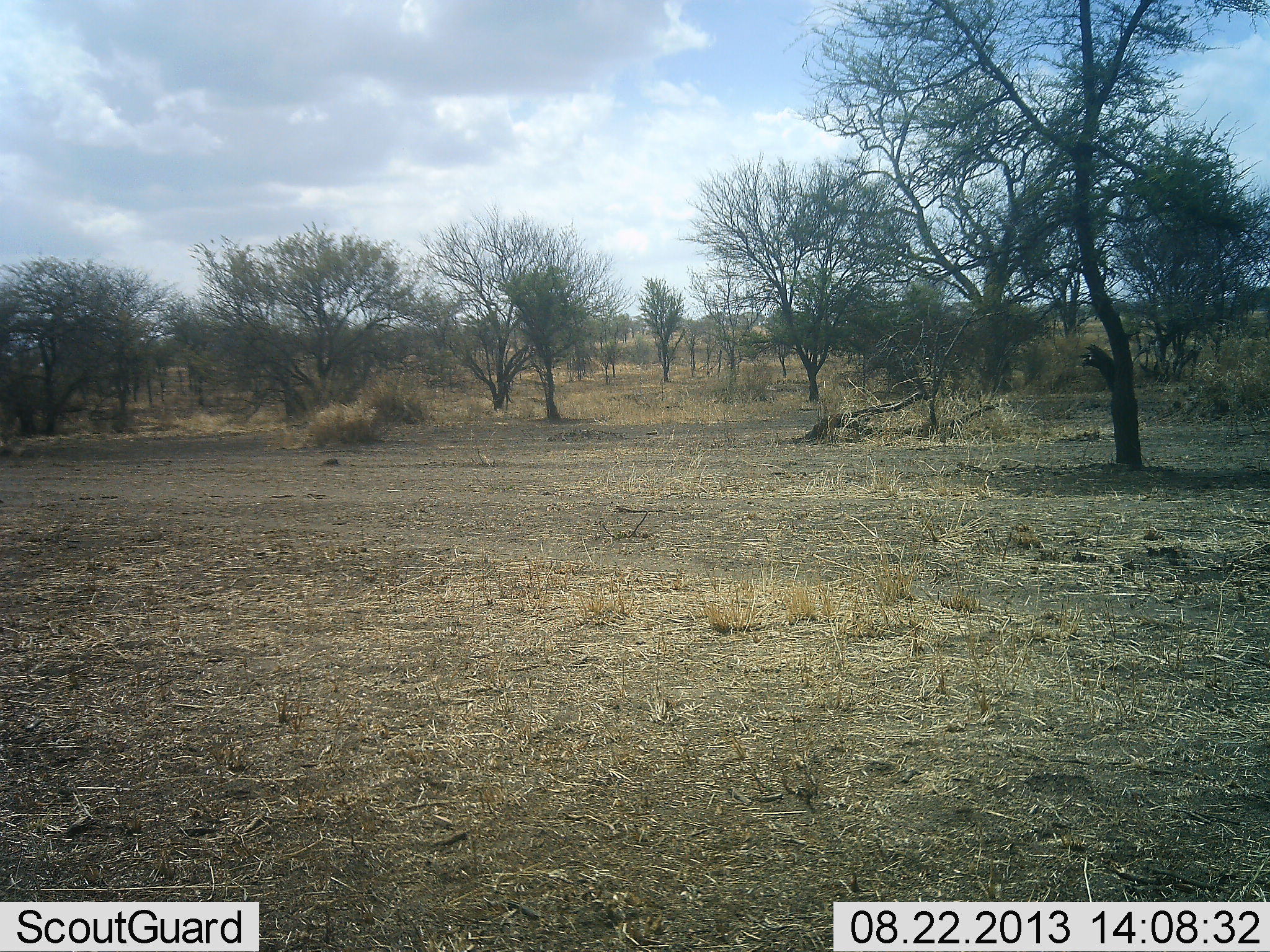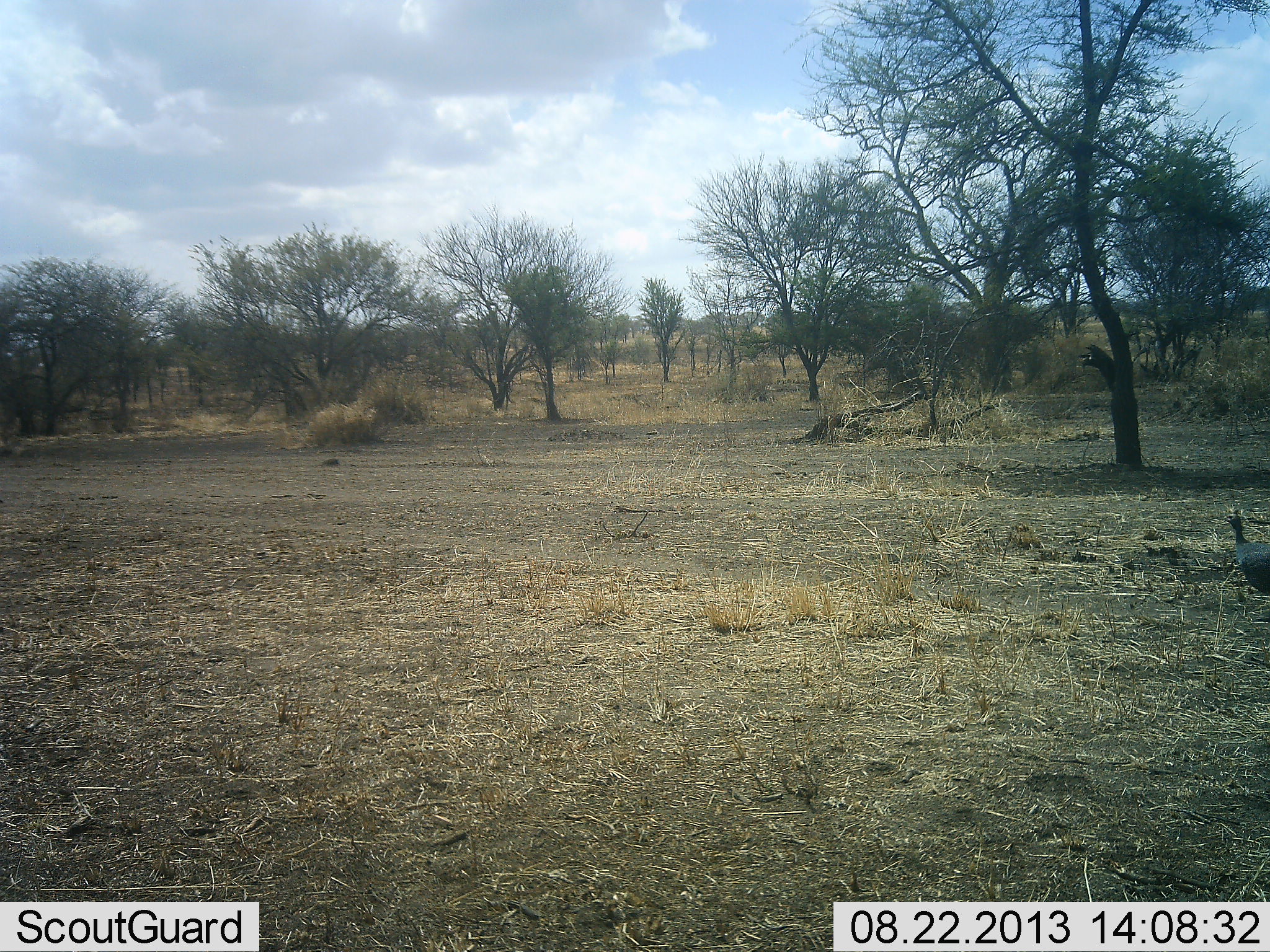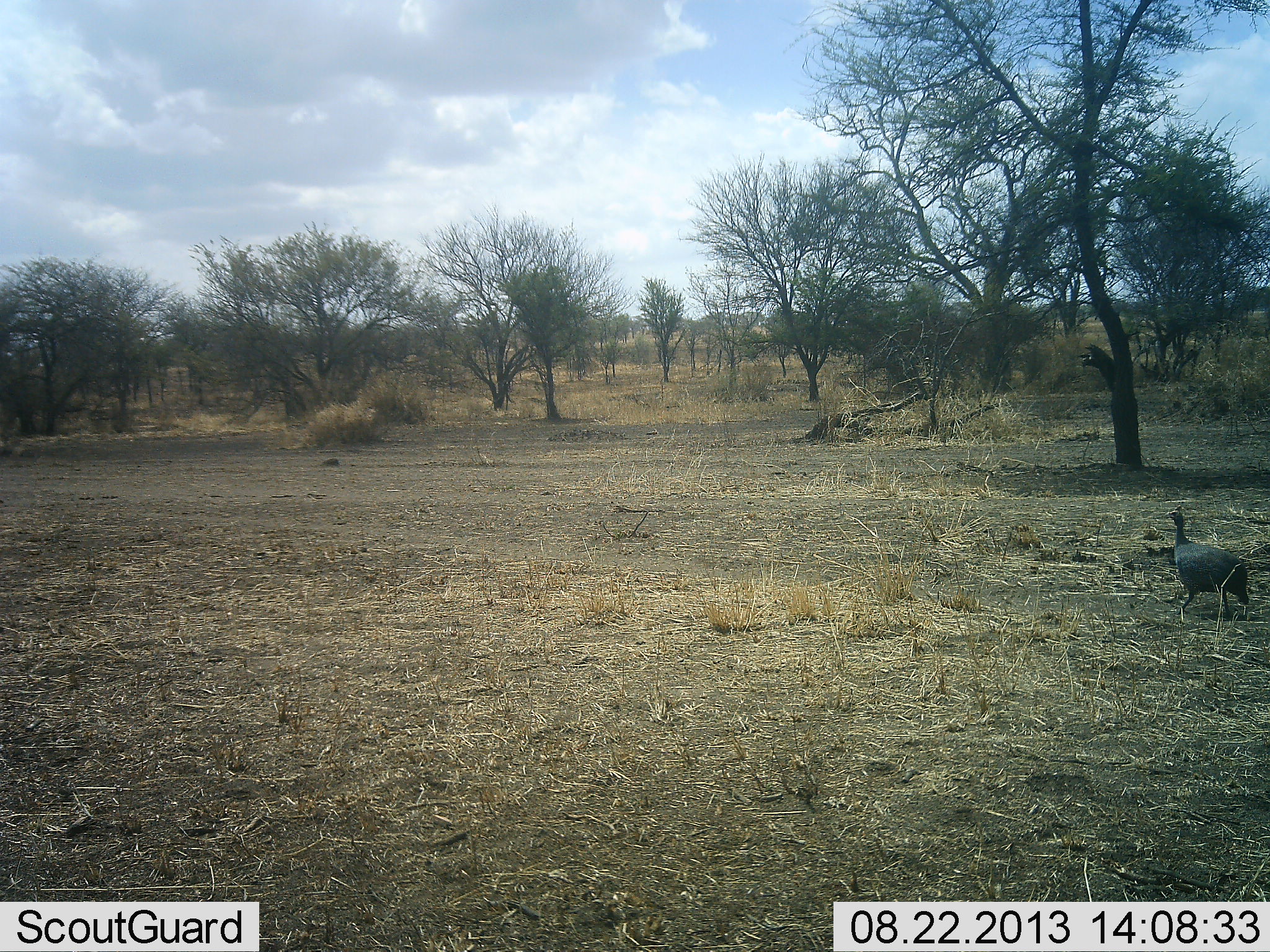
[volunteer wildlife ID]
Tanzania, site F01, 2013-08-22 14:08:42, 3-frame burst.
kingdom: Animalia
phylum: Chordata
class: Aves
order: Galliformes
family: Numididae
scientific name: Numididae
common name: guinea fowl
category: guineafowl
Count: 1.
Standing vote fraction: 0%.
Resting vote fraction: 0%.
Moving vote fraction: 100%.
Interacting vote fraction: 0%.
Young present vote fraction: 0%.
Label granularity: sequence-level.